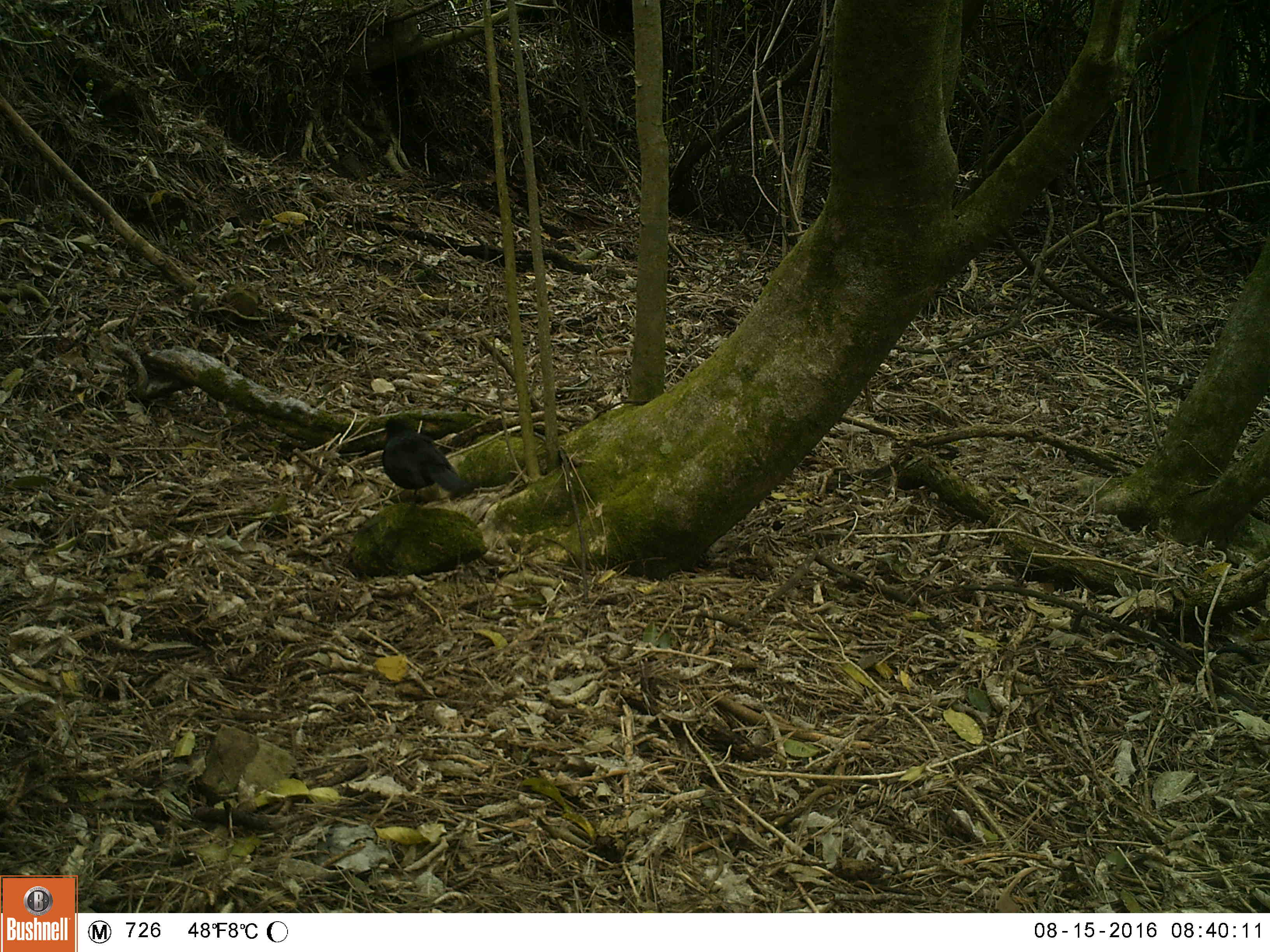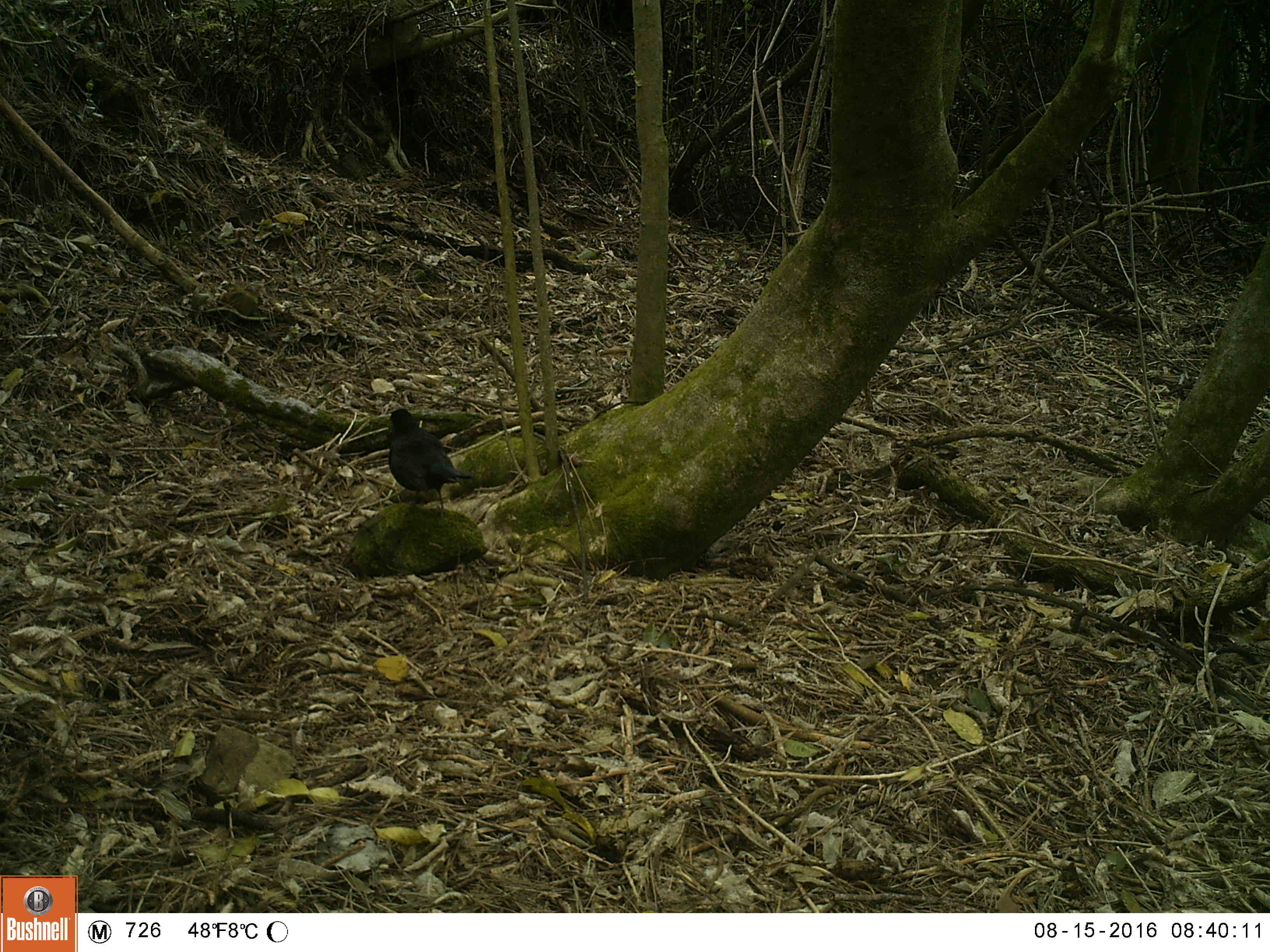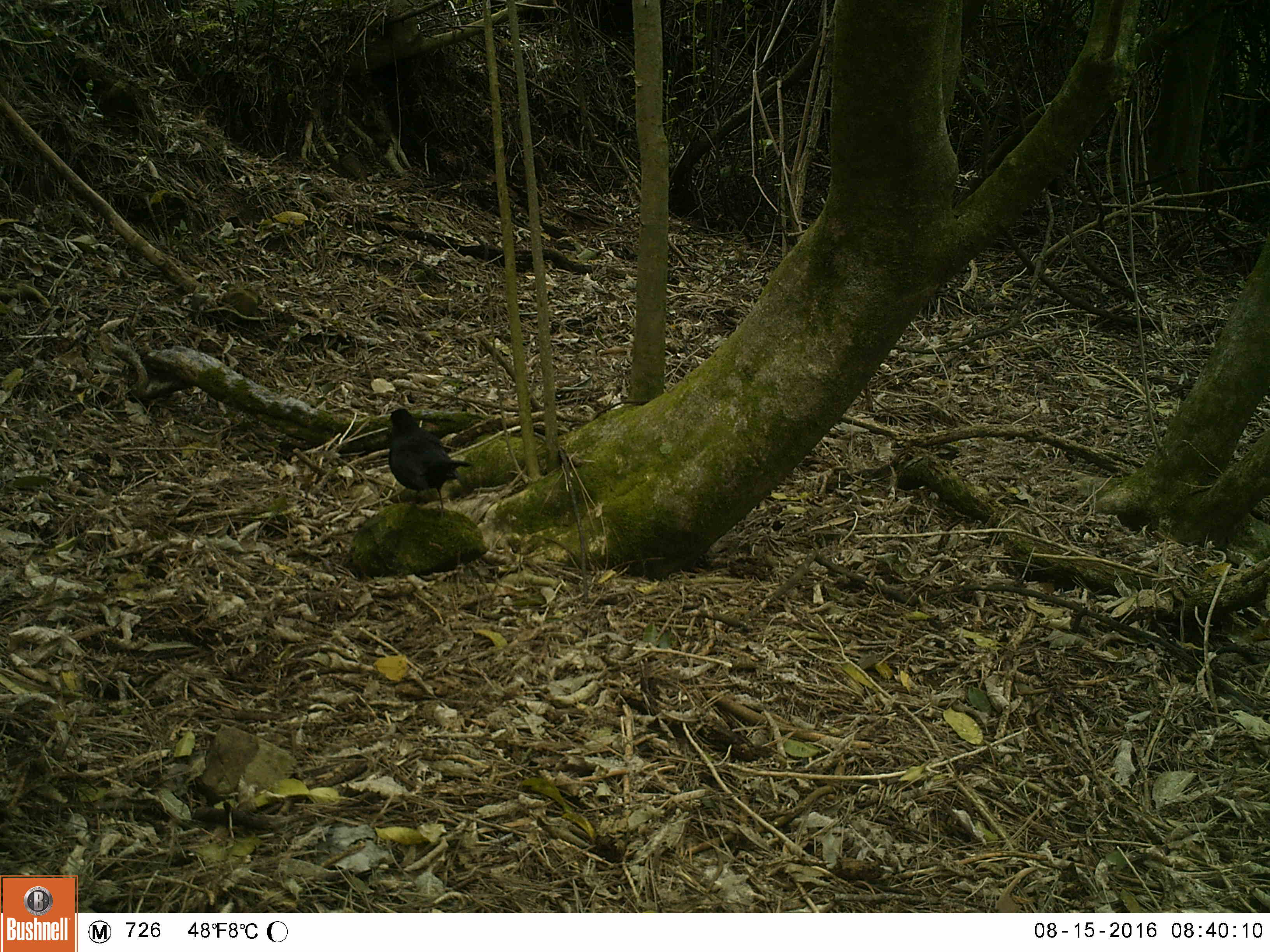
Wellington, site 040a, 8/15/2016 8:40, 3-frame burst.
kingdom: Animalia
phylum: Chordata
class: Aves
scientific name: Aves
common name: bird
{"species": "bird (Aves)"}